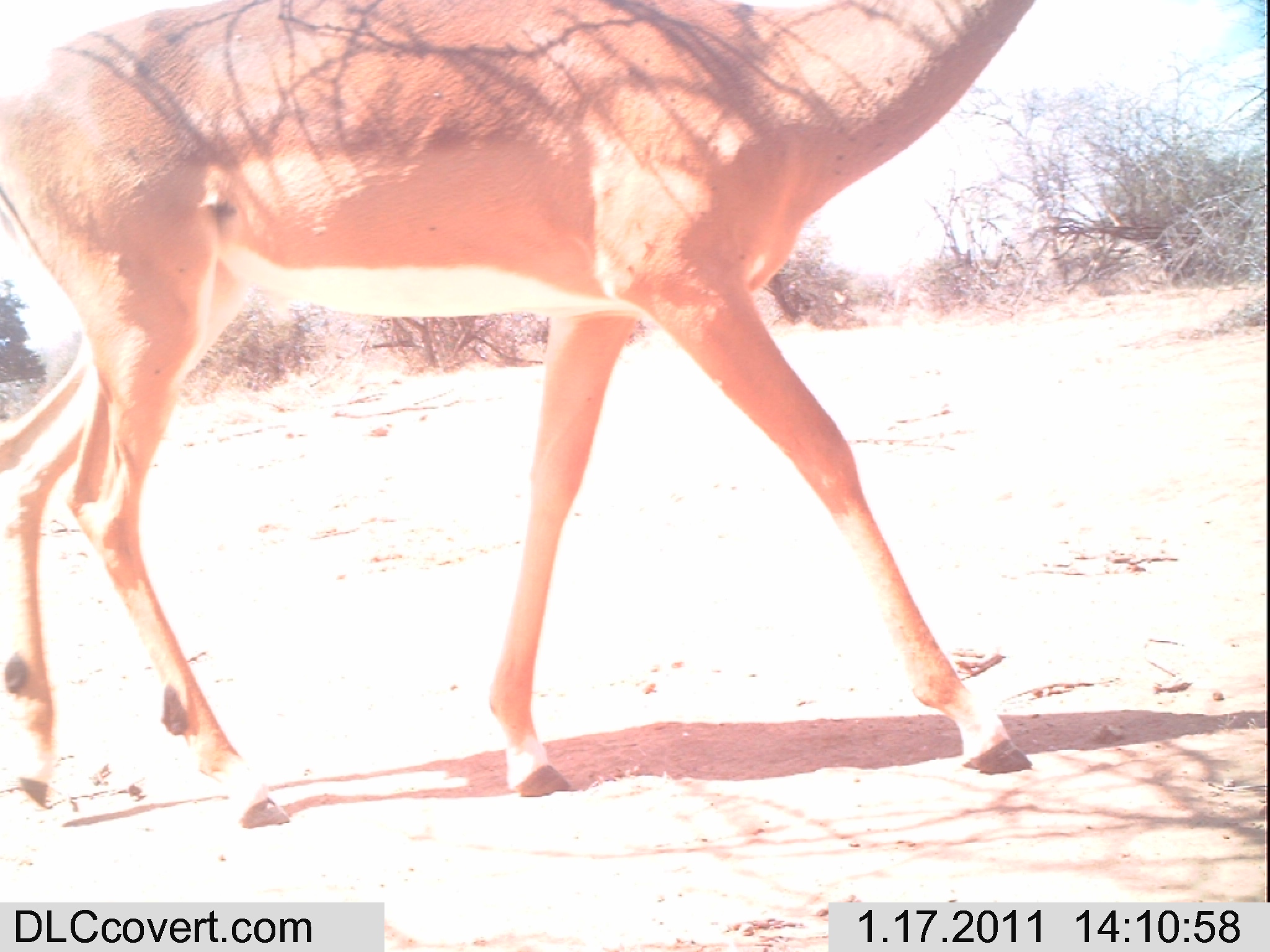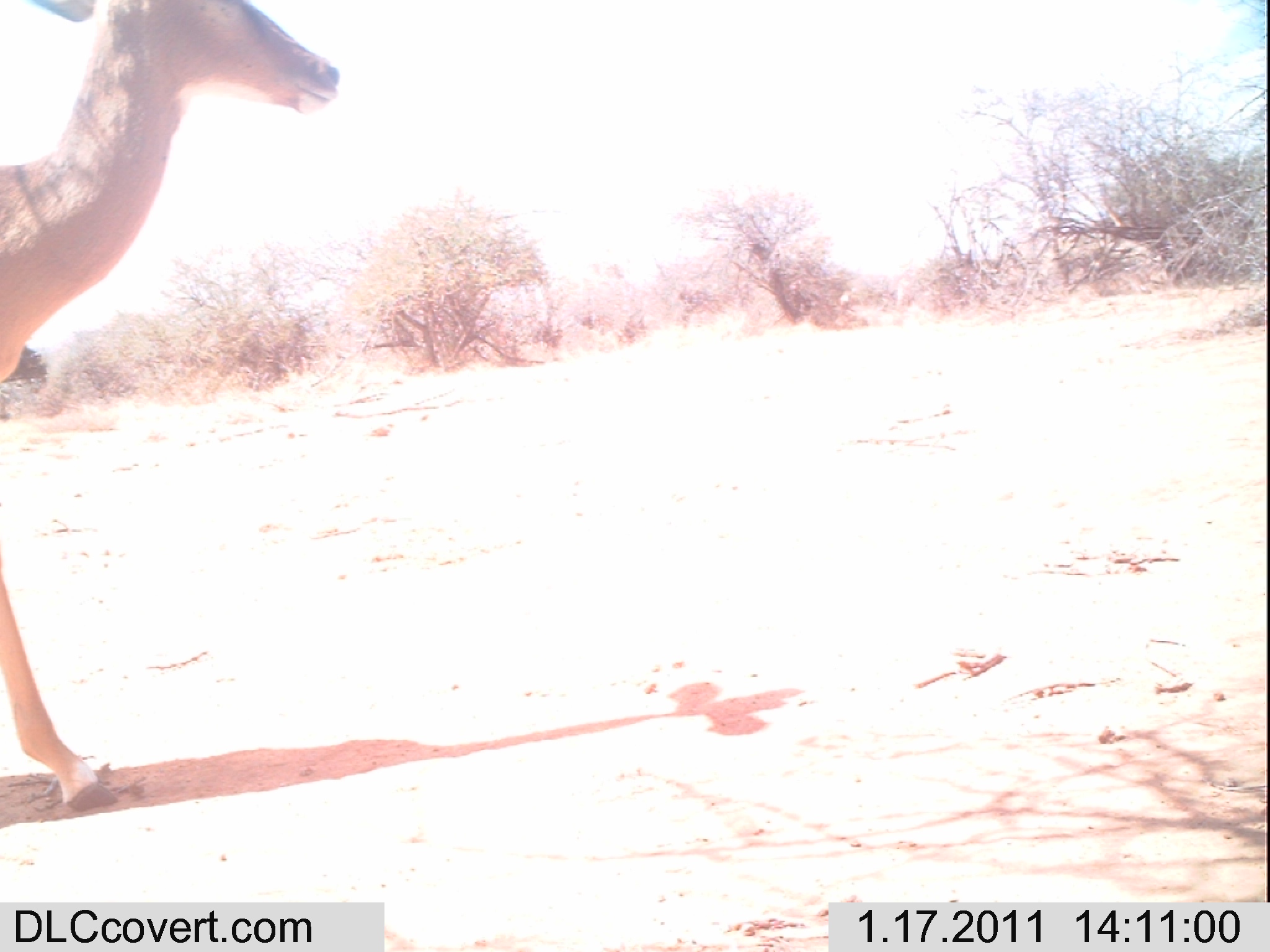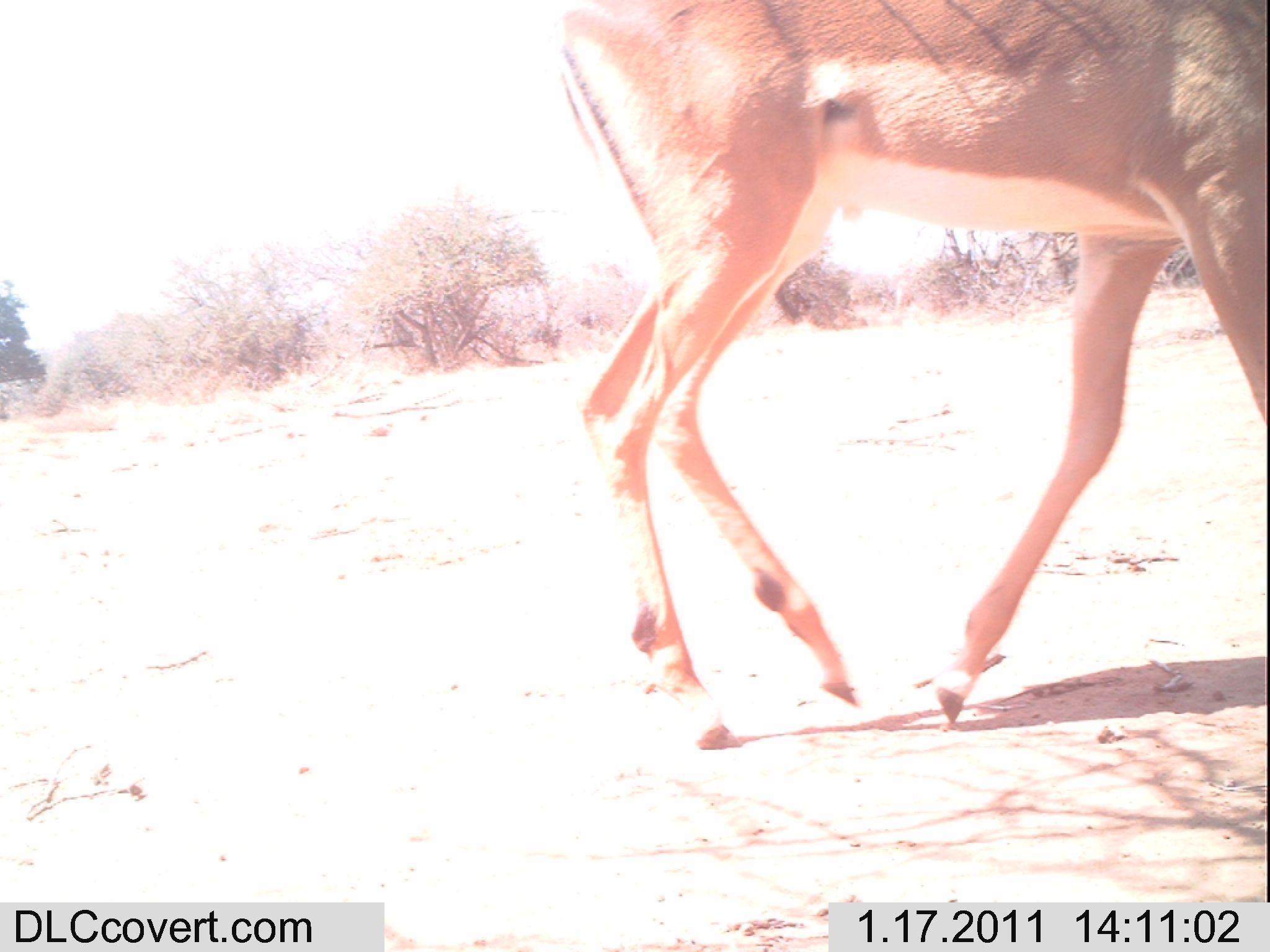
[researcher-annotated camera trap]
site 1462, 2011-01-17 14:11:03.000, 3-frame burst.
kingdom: Animalia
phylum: Chordata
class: Mammalia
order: Artiodactyla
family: Bovidae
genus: Aepyceros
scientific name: Aepyceros melampus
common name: impala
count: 1